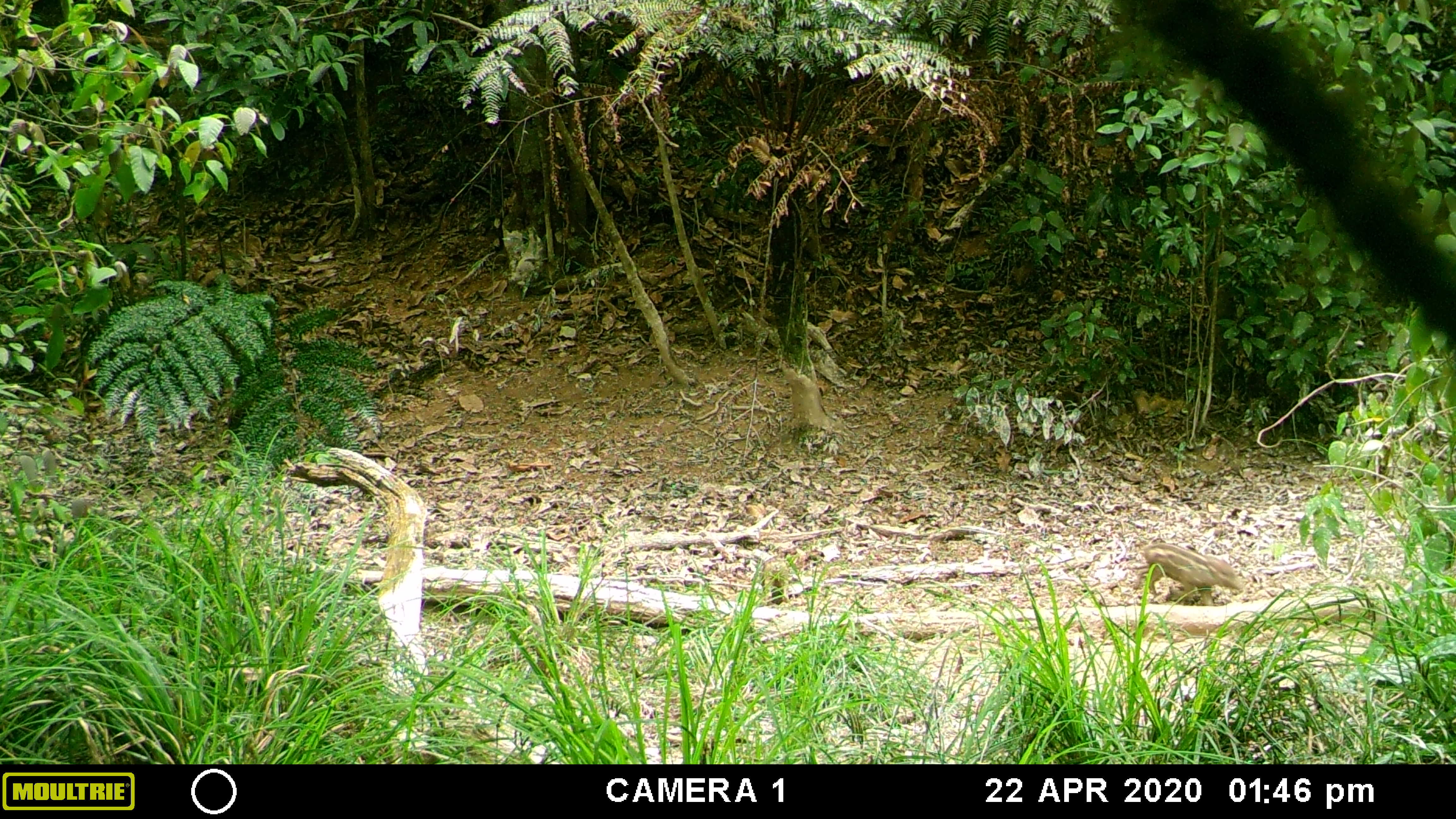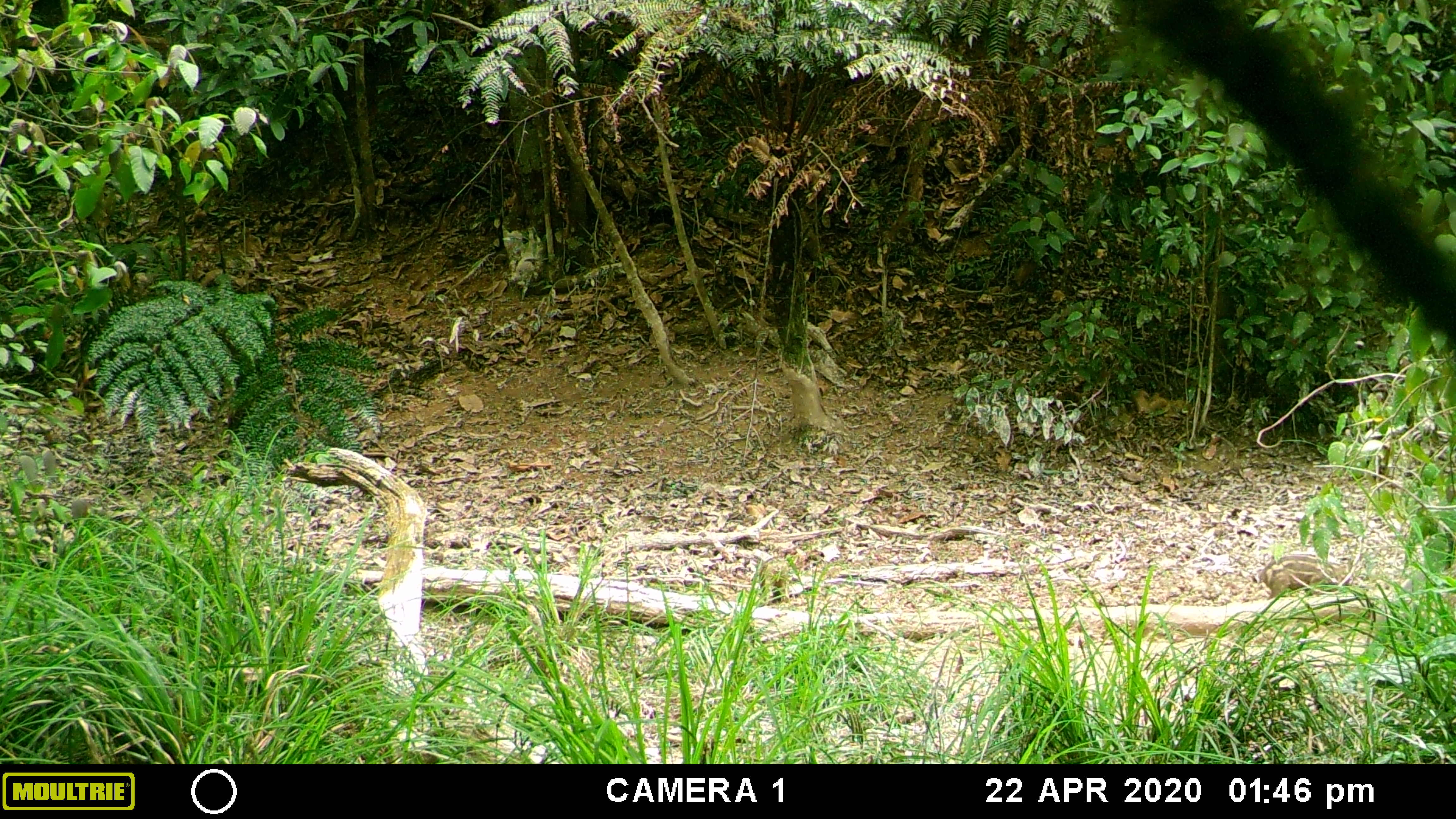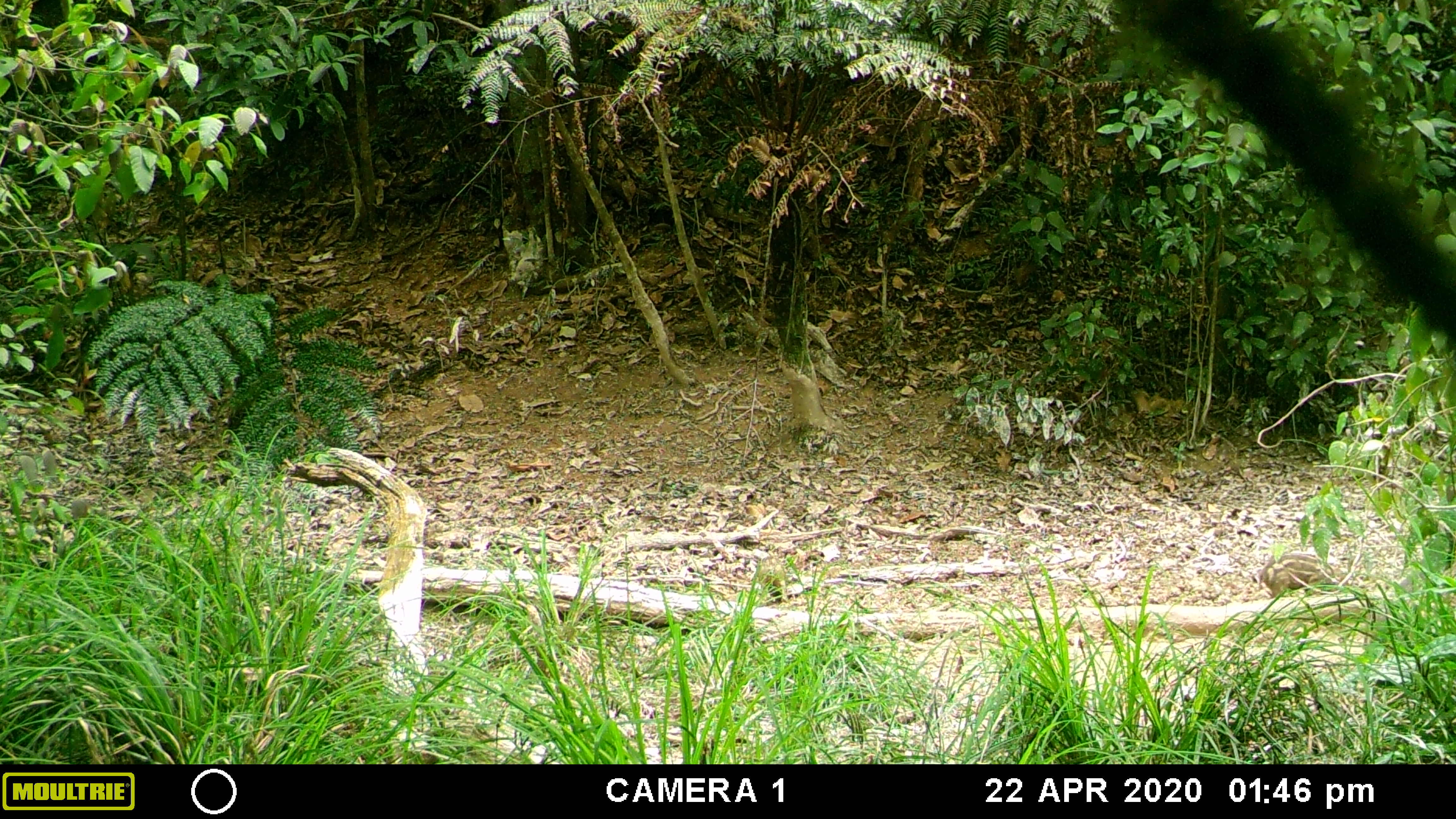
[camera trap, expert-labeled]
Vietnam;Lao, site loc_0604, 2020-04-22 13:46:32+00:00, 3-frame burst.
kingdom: Animalia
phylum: Chordata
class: Mammalia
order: Artiodactyla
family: Suidae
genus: Sus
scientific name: Sus scrofa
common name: eurasian wild pig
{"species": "eurasian wild pig (Sus scrofa)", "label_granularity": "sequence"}